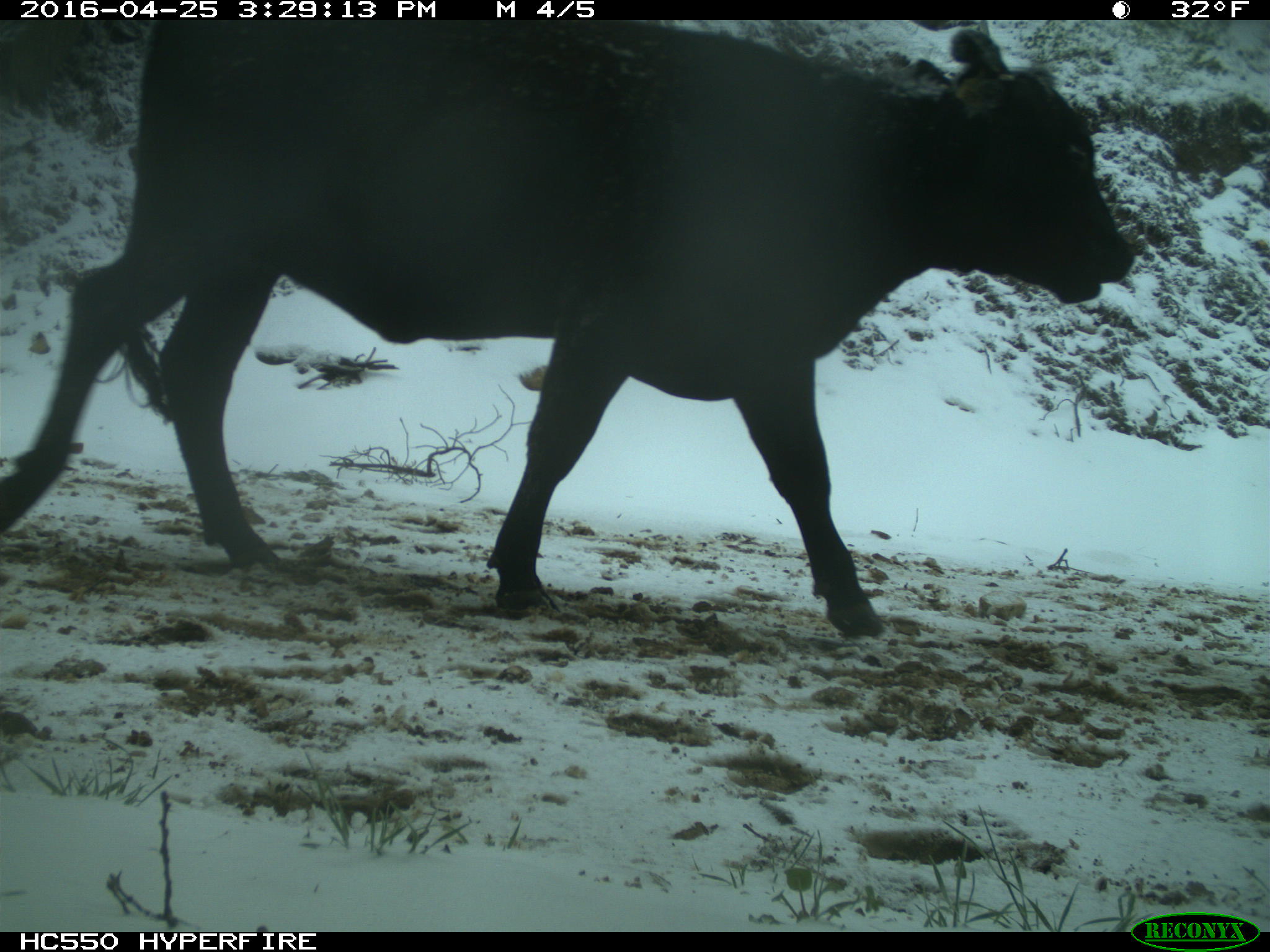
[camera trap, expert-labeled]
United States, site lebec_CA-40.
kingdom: Animalia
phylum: Chordata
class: Mammalia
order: Artiodactyla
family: Bovidae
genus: Bos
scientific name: Bos taurus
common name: domestic cow